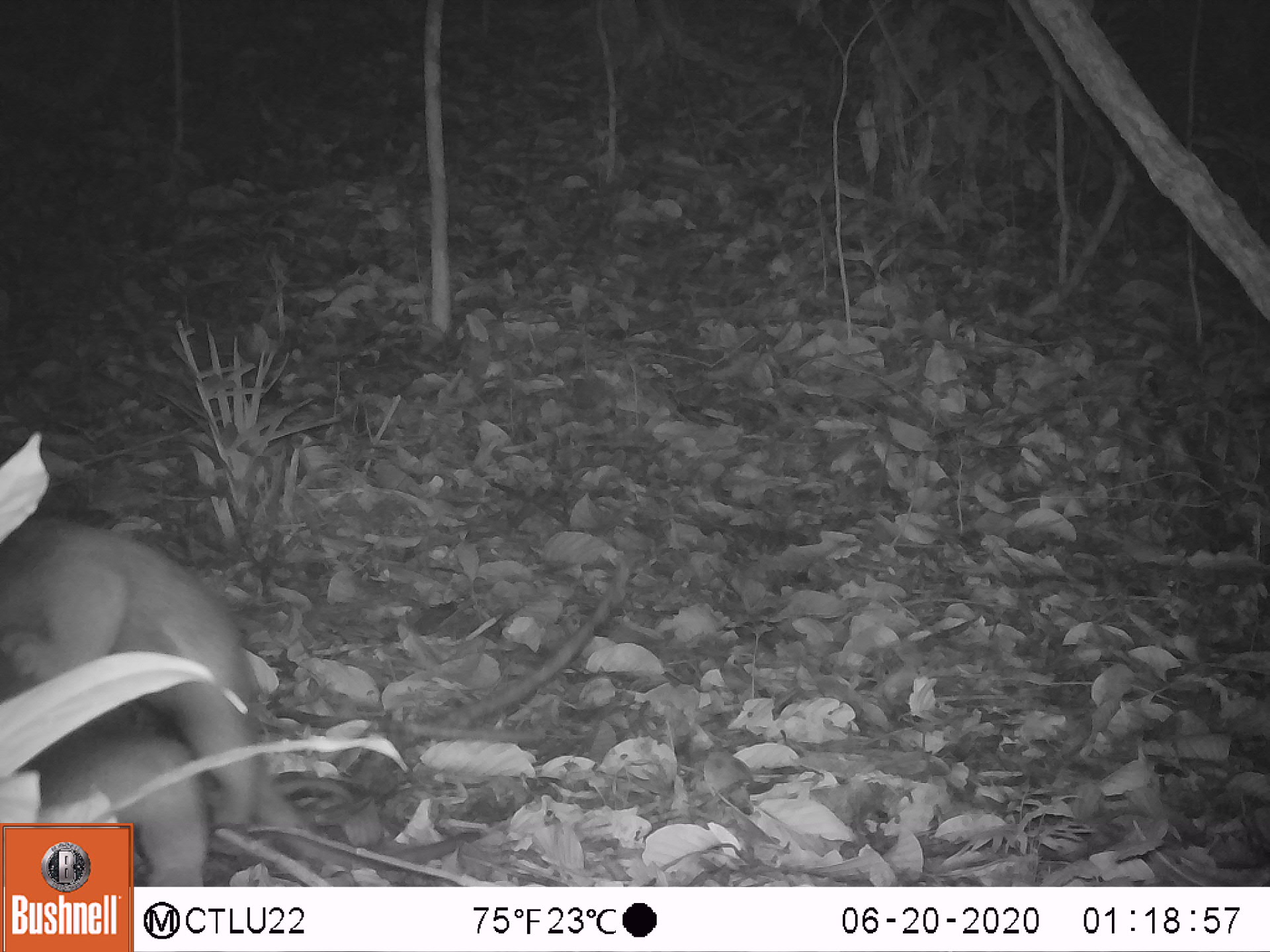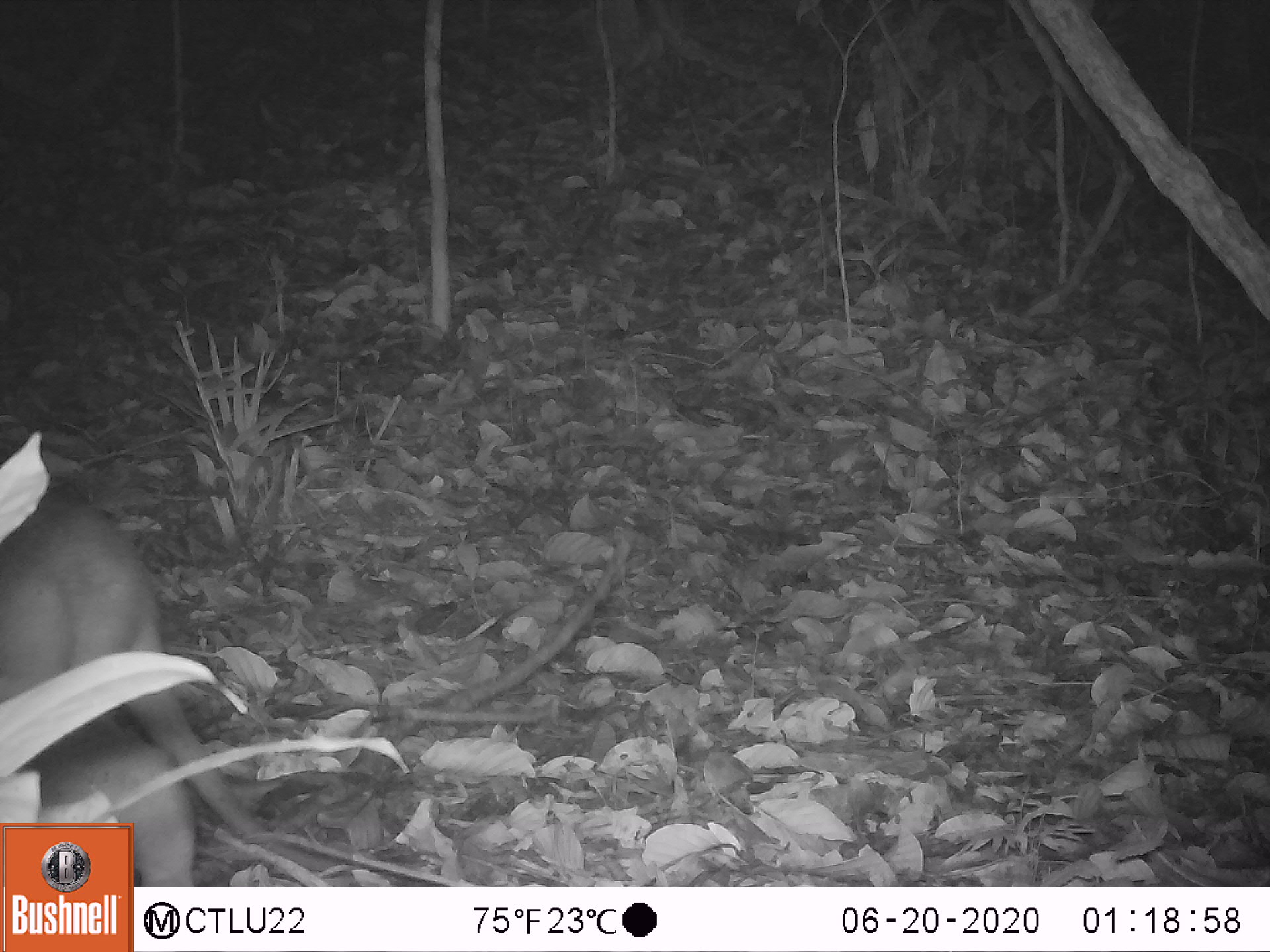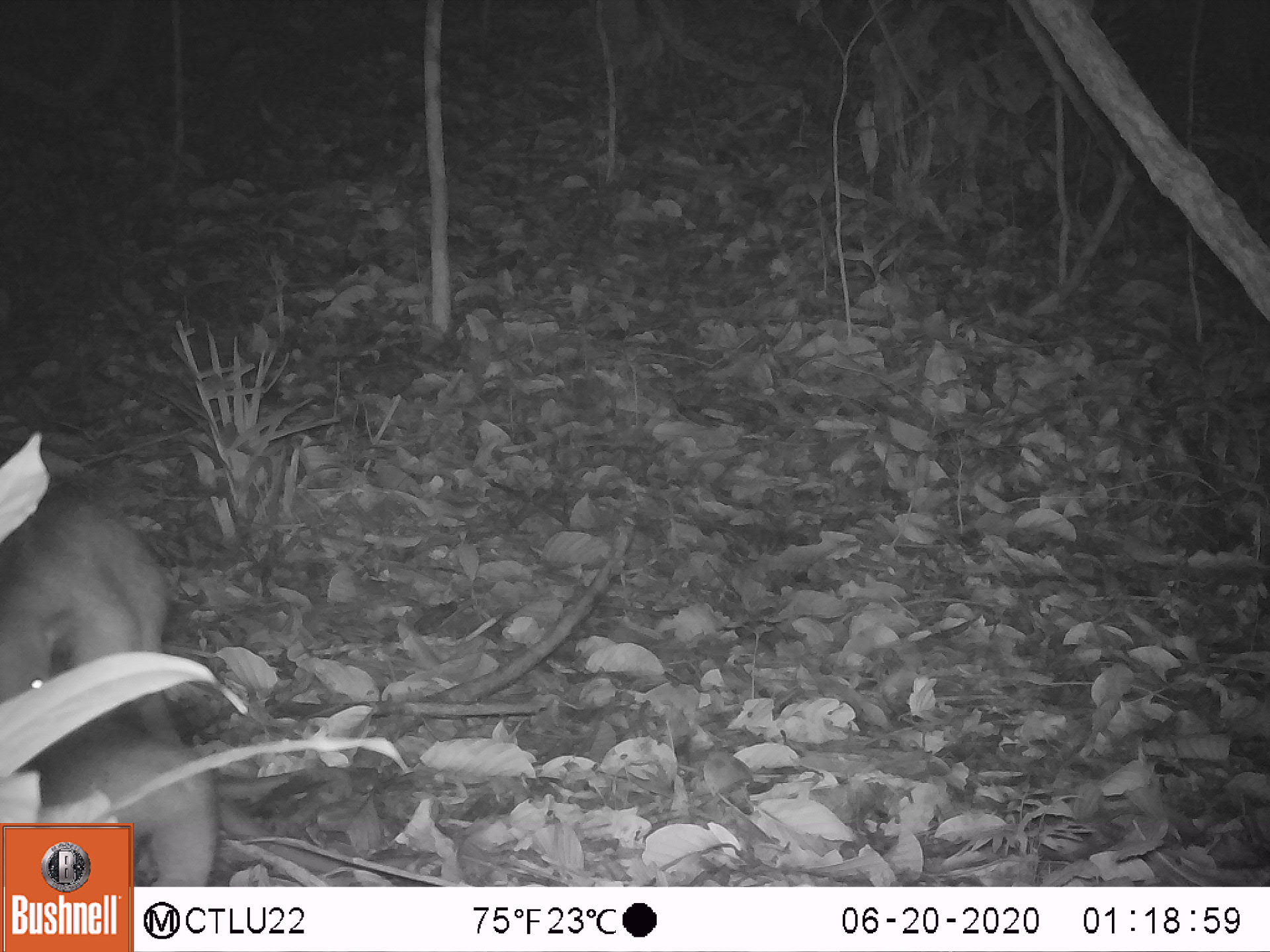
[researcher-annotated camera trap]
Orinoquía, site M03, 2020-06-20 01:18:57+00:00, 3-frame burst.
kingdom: Animalia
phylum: Chordata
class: Mammalia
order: Pilosa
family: Myrmecophagidae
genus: Tamandua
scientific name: Tamandua tetradactyla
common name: southern tamandua